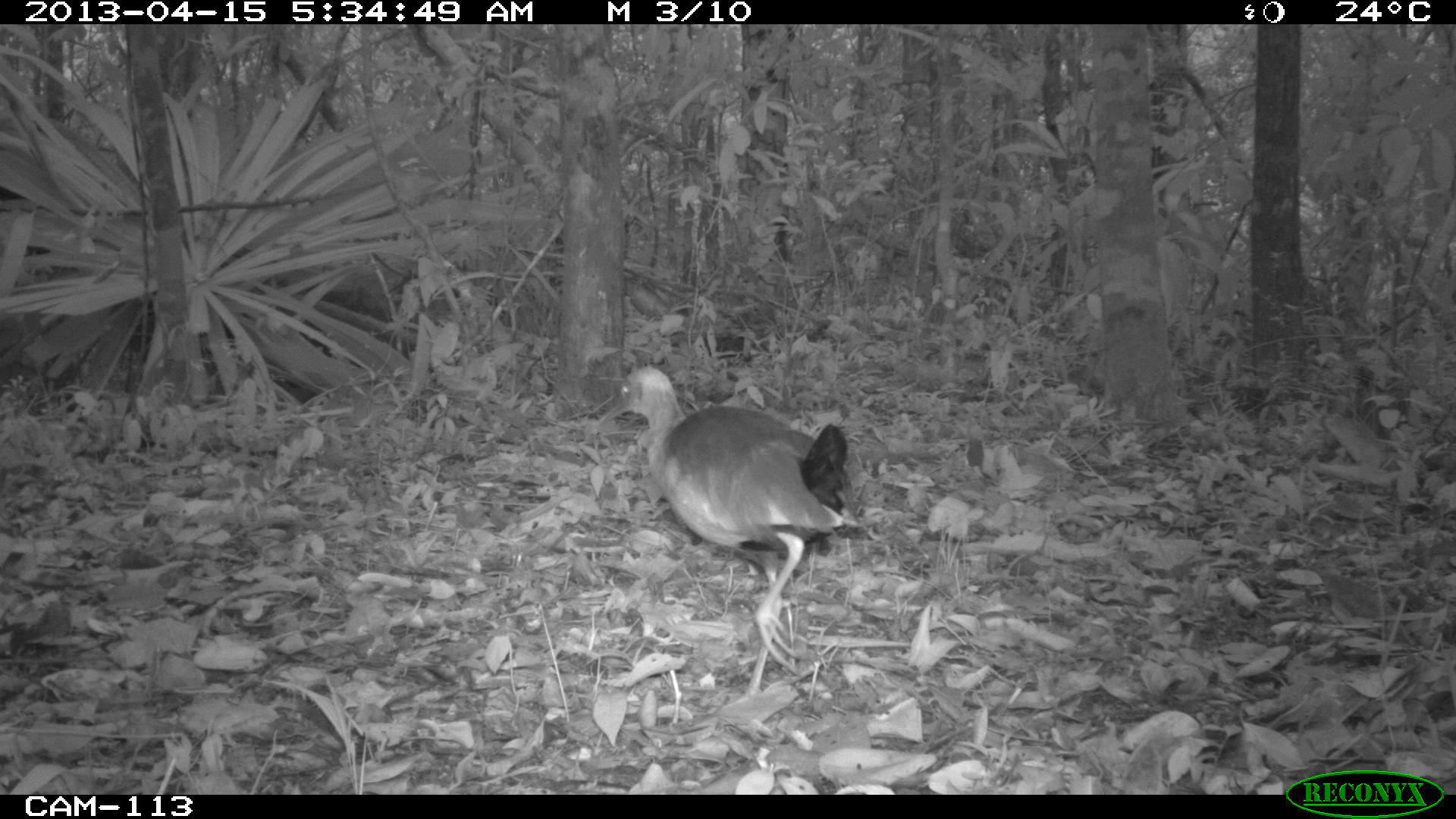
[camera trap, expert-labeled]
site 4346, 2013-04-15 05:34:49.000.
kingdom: Animalia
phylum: Chordata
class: Aves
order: Gruiformes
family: Rallidae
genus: Aramides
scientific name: Aramides cajaneus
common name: gray-necked wood-rail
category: aramides cajanea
Aramides cajanea (gray-necked wood-rail) (Aramides cajaneus), count 1.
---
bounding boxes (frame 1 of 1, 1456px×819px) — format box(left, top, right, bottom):
aramides cajanea: box(593, 363, 864, 712)